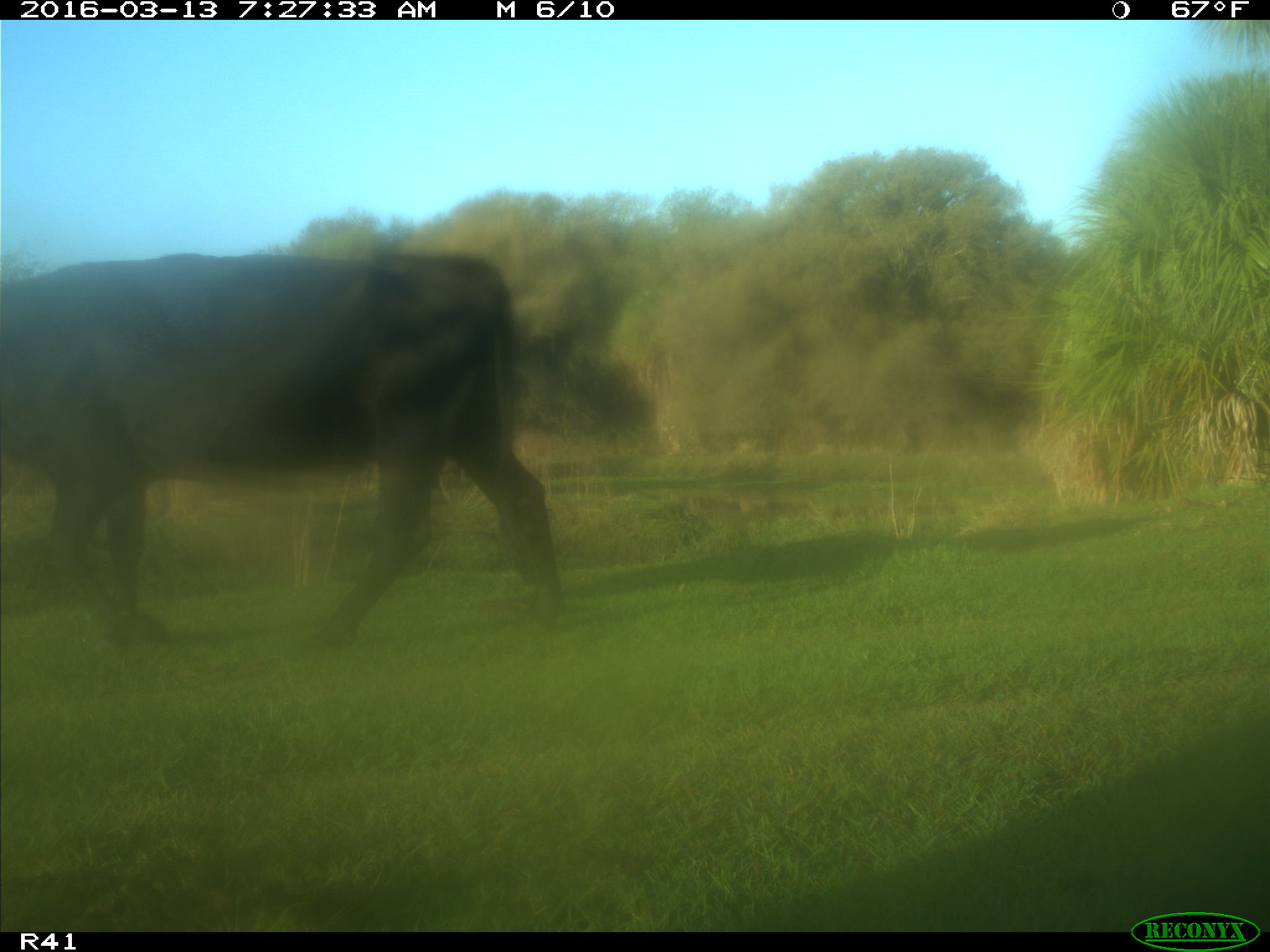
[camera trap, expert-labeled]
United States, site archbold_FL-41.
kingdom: Animalia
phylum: Chordata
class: Mammalia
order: Artiodactyla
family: Bovidae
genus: Bos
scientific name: Bos taurus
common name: domestic cow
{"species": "Bos taurus (domestic cow)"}